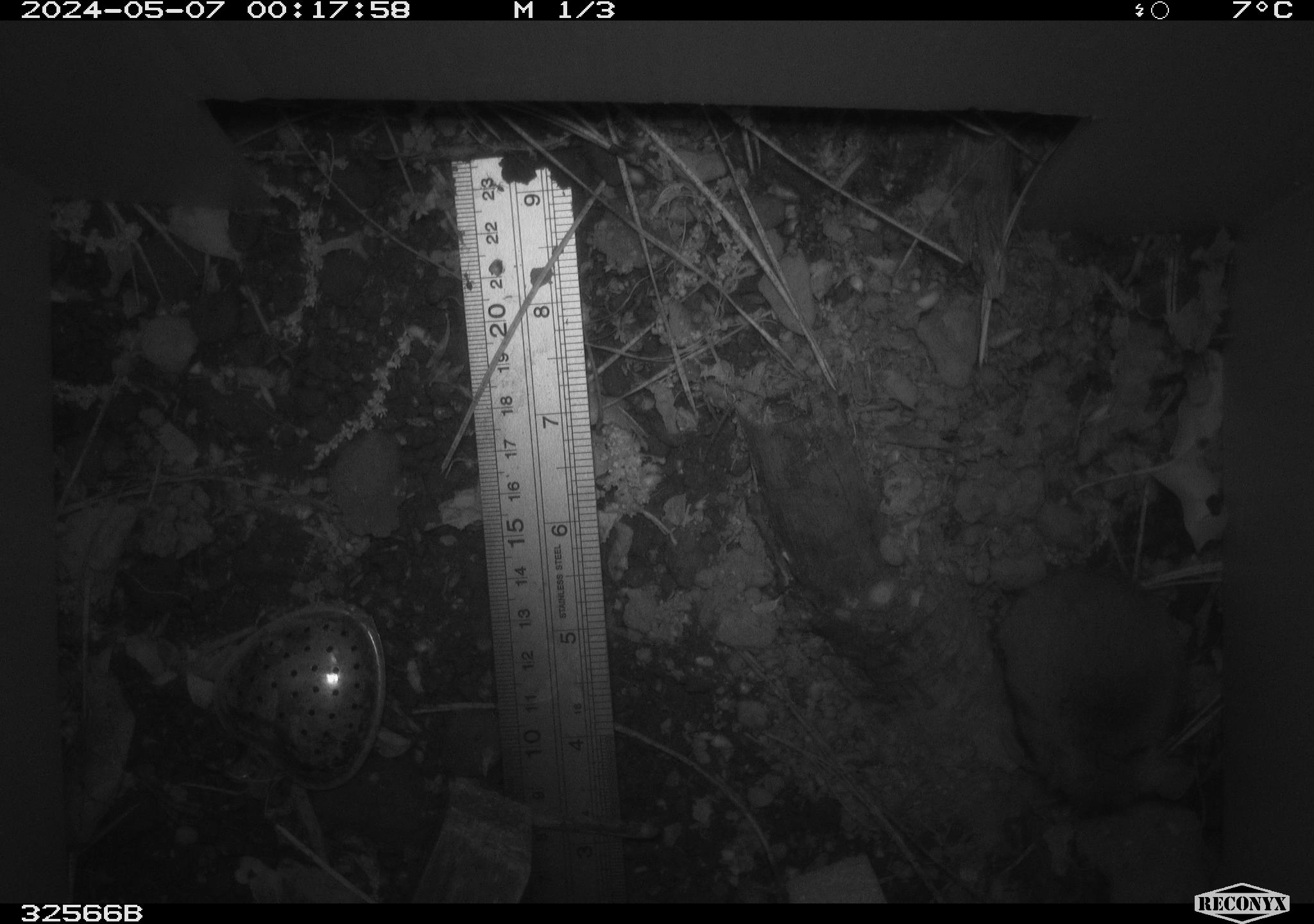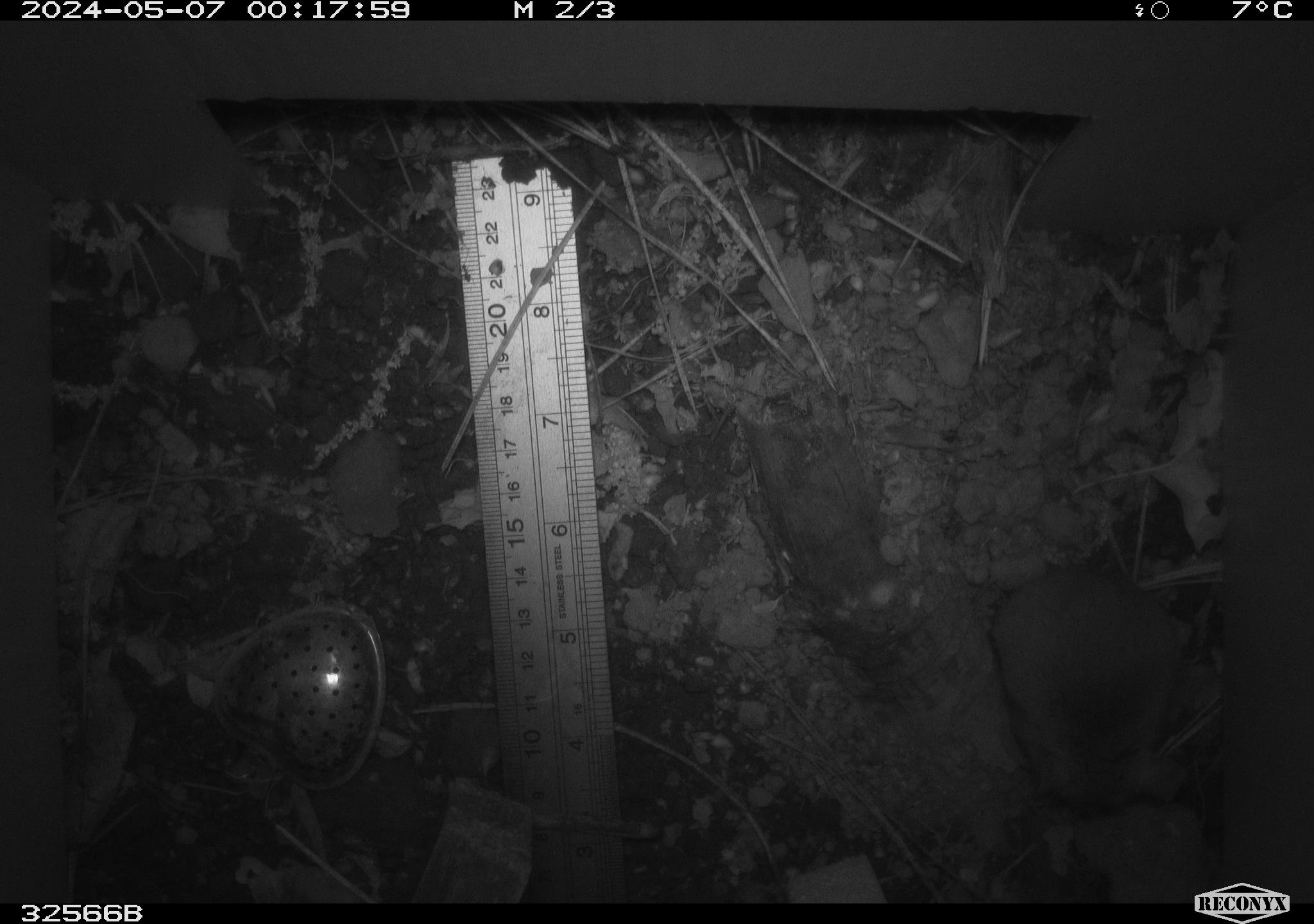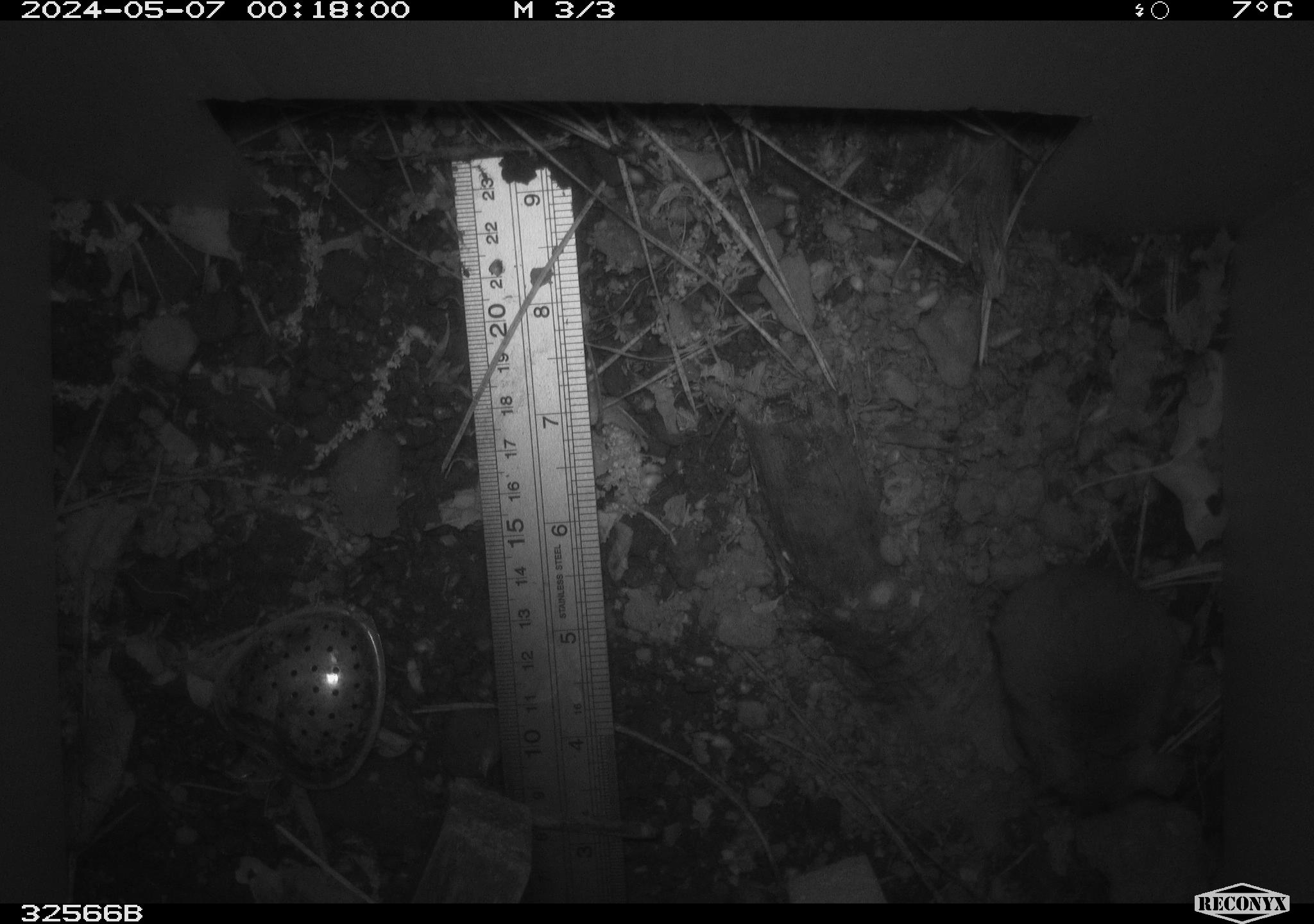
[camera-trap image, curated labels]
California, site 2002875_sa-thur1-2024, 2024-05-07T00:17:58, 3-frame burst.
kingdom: Animalia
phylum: Chordata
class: Mammalia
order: Rodentia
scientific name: Rodentia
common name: mouse species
Mouse species (Rodentia).